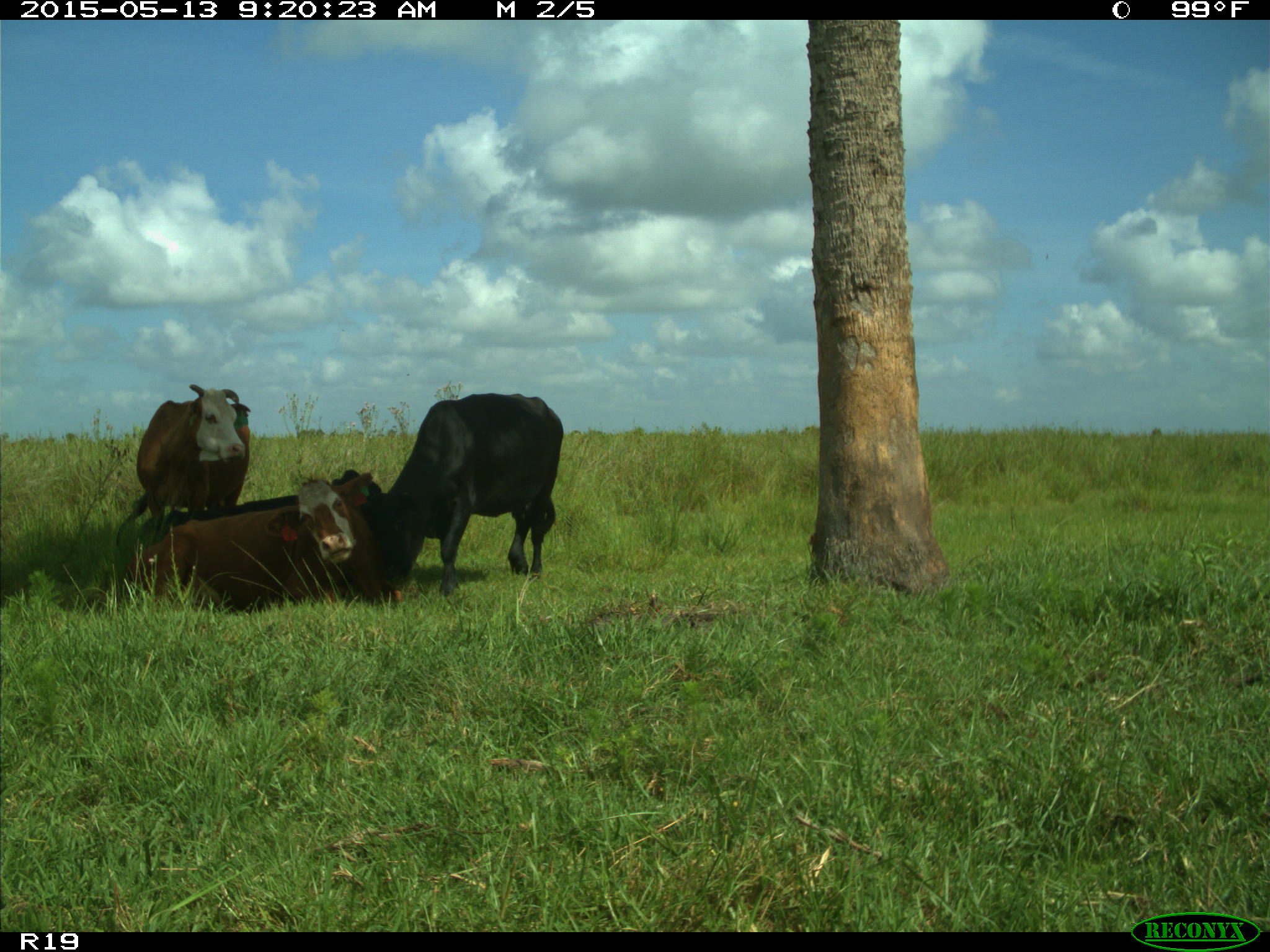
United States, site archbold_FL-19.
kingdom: Animalia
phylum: Chordata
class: Mammalia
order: Artiodactyla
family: Bovidae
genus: Bos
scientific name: Bos taurus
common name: domestic cow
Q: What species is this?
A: Bos taurus (domestic cow).